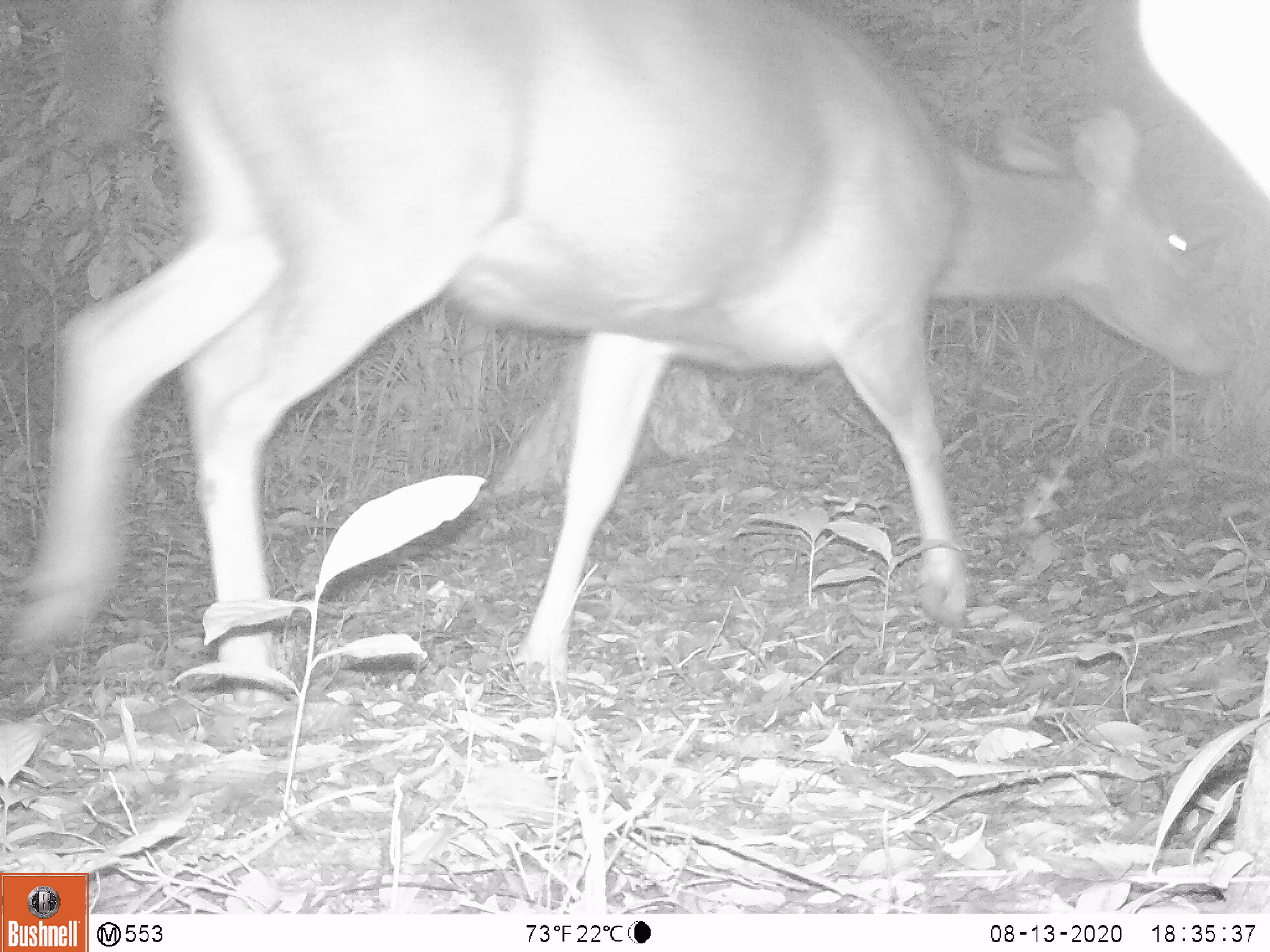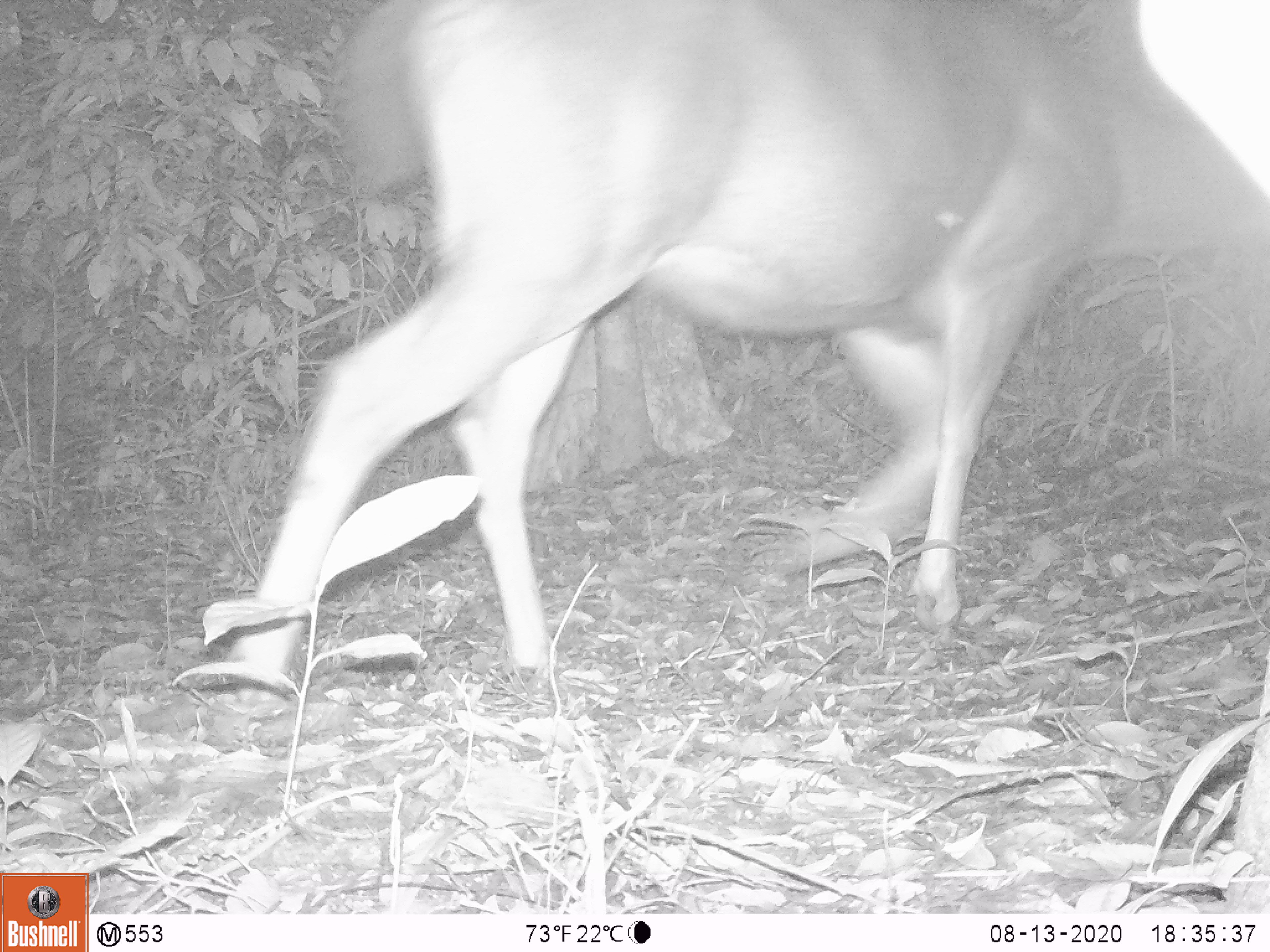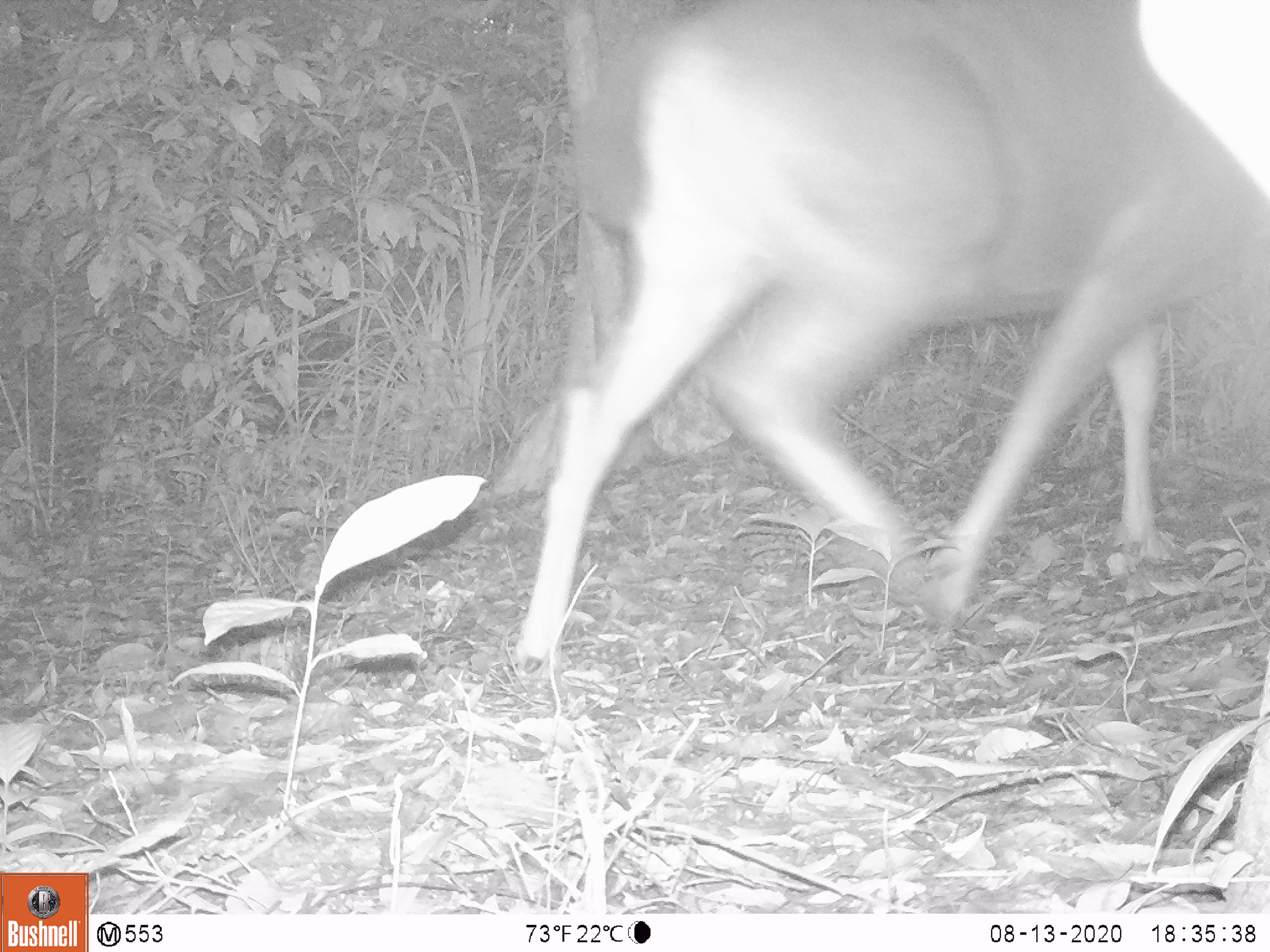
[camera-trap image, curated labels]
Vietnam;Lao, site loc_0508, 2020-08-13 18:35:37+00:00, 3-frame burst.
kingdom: Animalia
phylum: Chordata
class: Mammalia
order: Artiodactyla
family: Cervidae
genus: Rusa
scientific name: Rusa unicolor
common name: sambar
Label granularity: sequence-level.